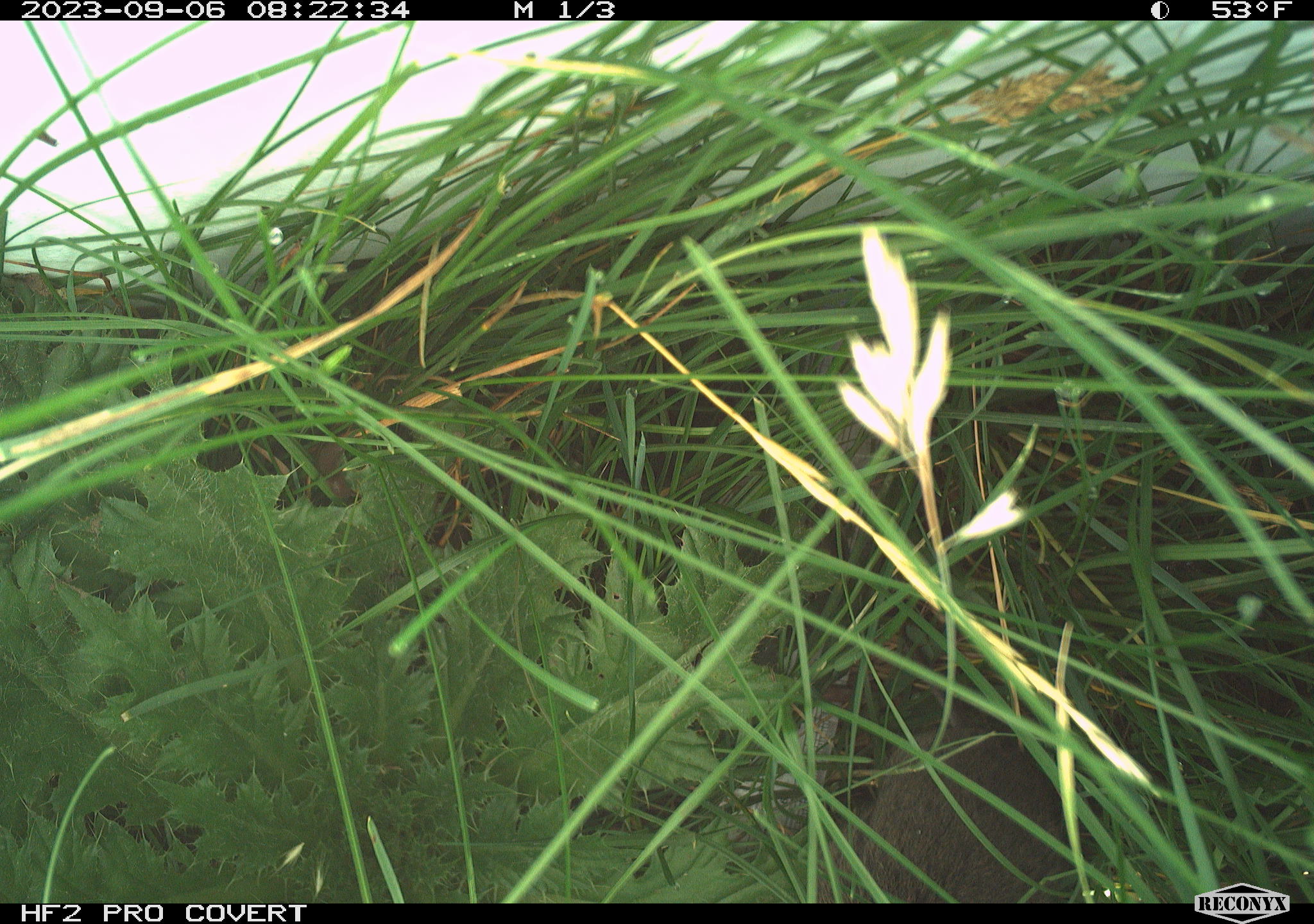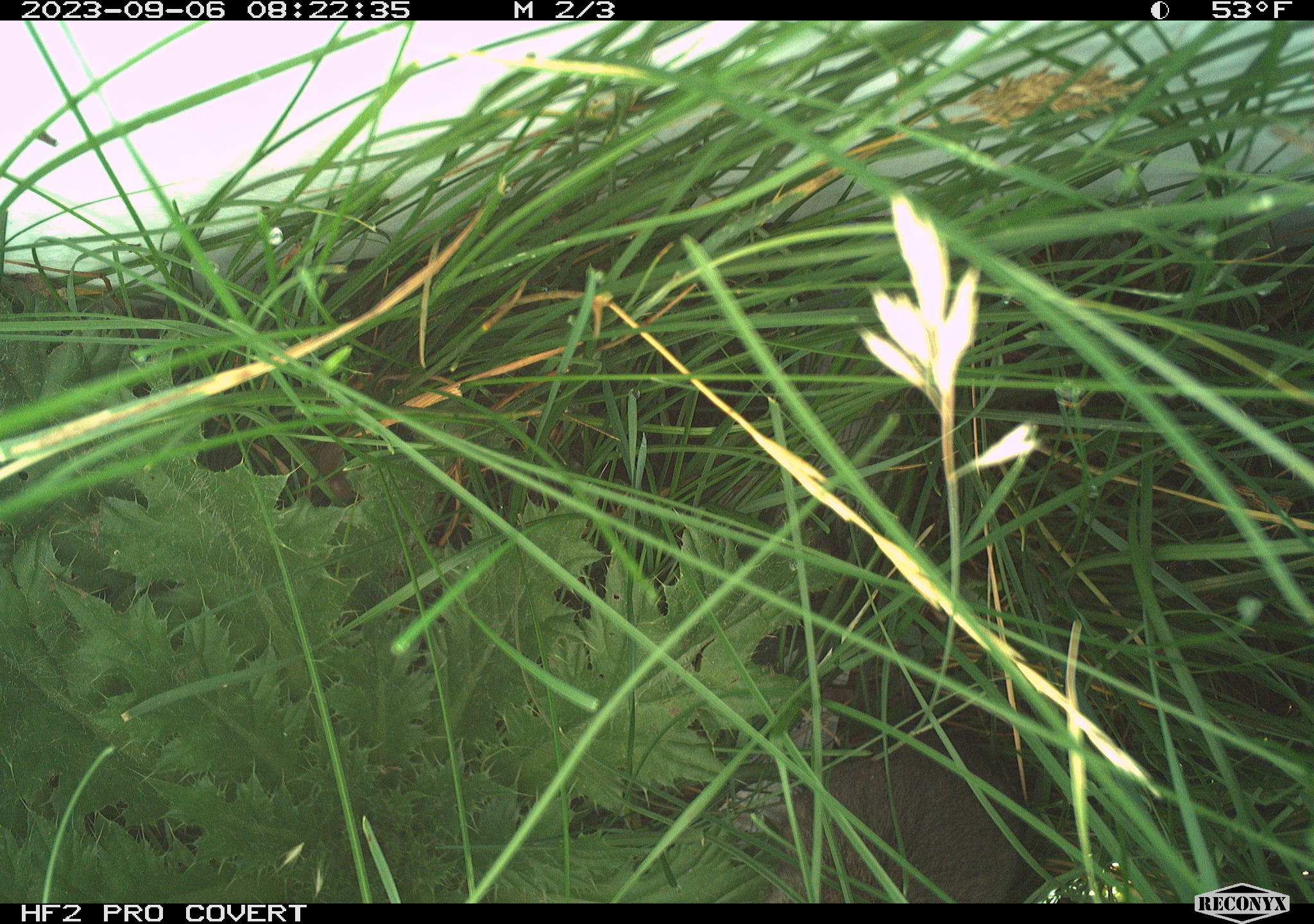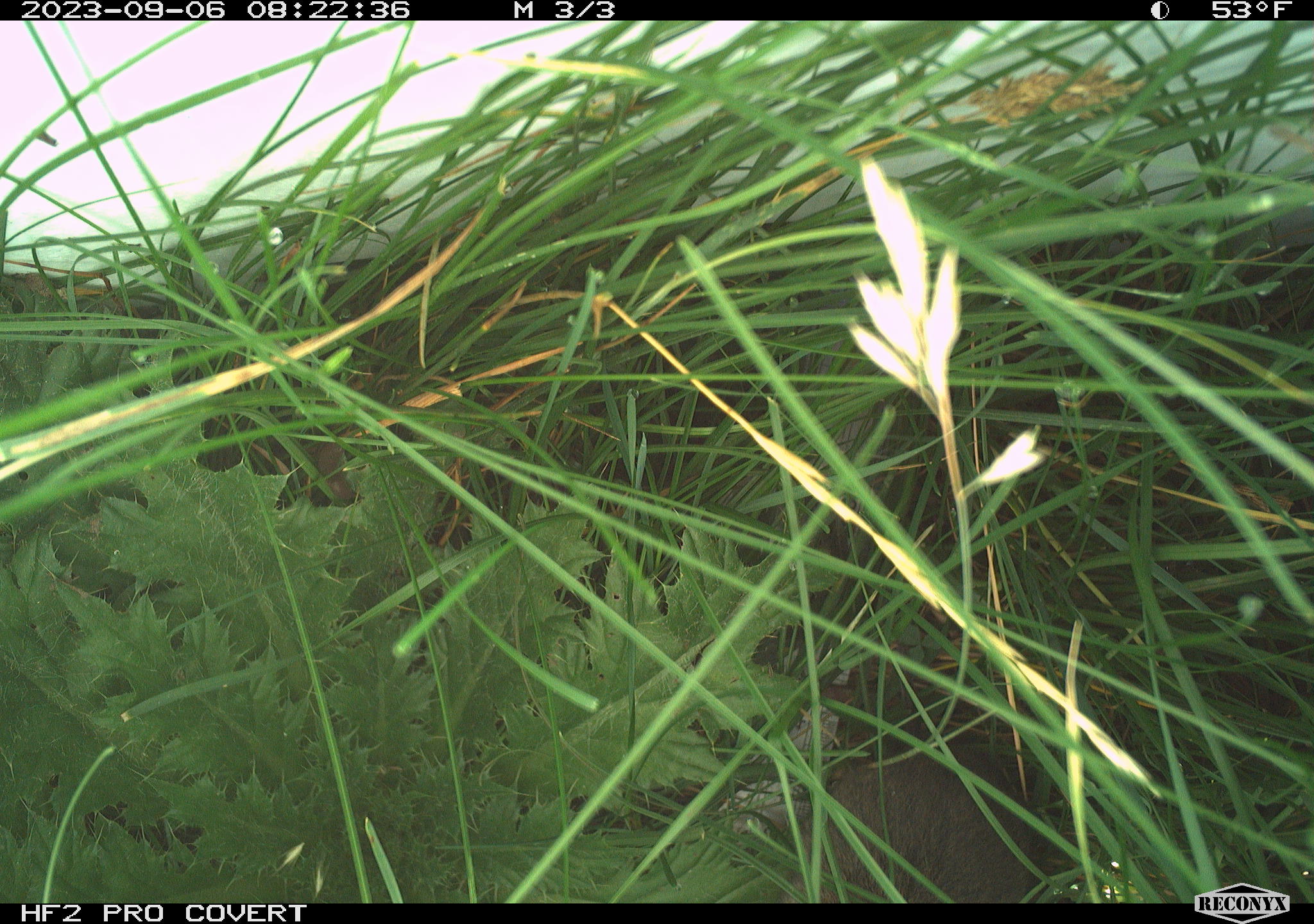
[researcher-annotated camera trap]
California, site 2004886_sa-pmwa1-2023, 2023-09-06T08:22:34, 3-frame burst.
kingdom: Animalia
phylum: Chordata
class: Mammalia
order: Rodentia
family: Cricetidae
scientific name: Cricetidae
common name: hamsters, voles, lemmings, and allies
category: cricetidae family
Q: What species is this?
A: Cricetidae family (hamsters, voles, lemmings, and allies) (Cricetidae).